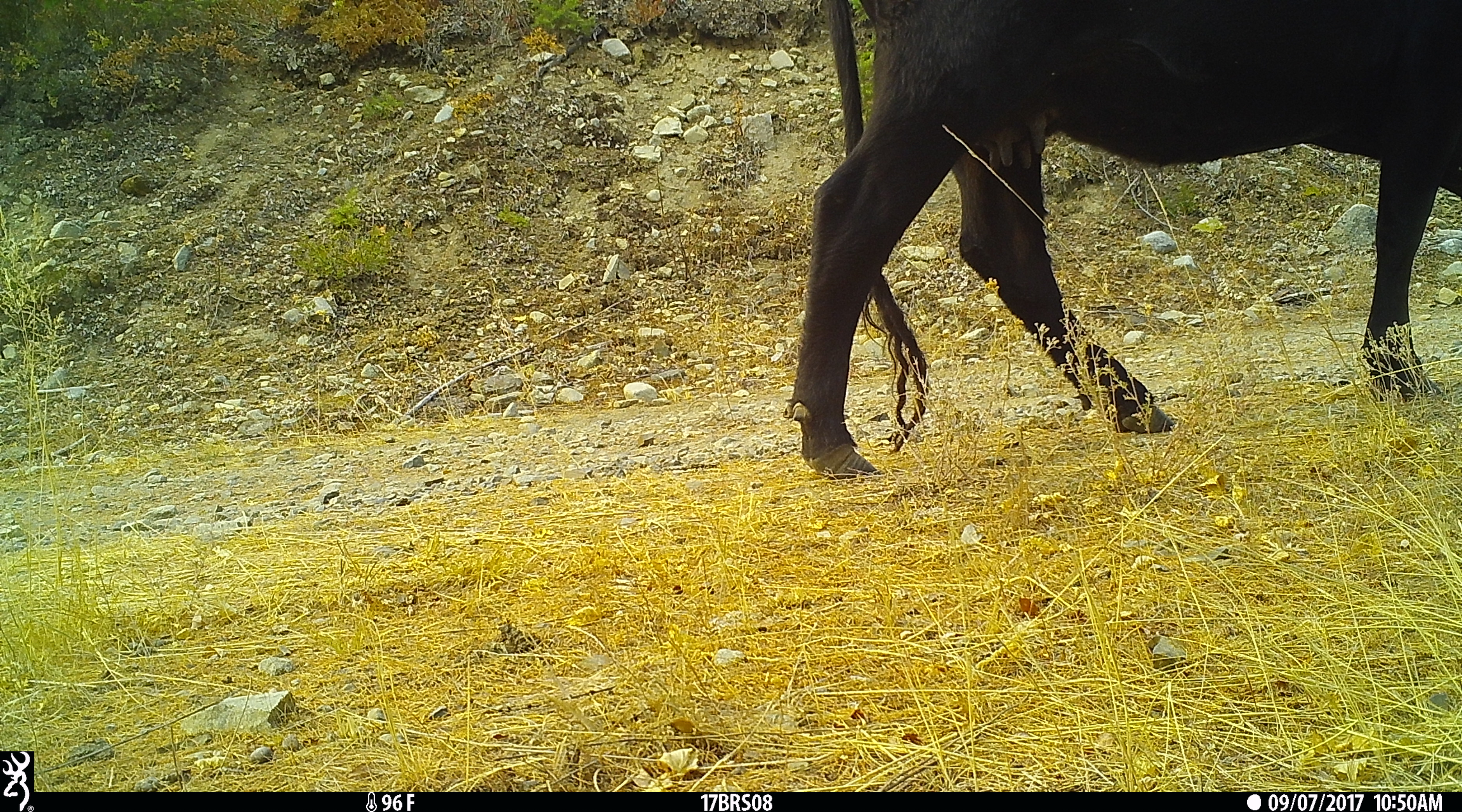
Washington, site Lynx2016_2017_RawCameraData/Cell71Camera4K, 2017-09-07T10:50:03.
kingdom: Animalia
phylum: Chordata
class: Mammalia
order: Artiodactyla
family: Bovidae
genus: Bos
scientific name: Bos taurus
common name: domestic cattle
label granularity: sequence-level